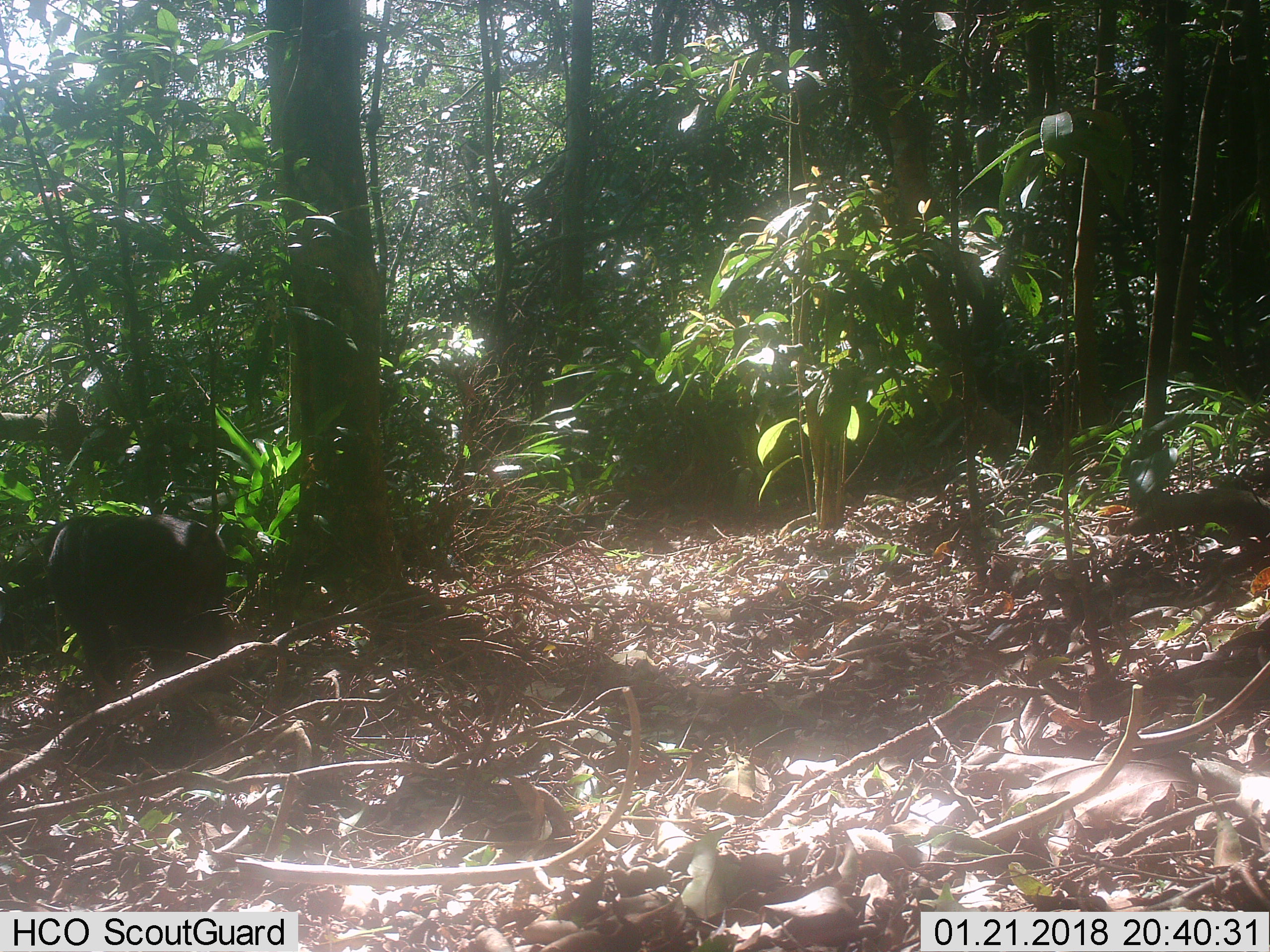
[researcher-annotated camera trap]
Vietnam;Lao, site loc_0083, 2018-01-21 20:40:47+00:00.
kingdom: Animalia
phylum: Chordata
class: Mammalia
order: Primates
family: Cercopithecidae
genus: Macaca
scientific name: Macaca arctoides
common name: stump-tailed macaque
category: stump tailed macaque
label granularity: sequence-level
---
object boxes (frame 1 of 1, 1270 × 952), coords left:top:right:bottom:
stump tailed macaque: 42:510:236:695